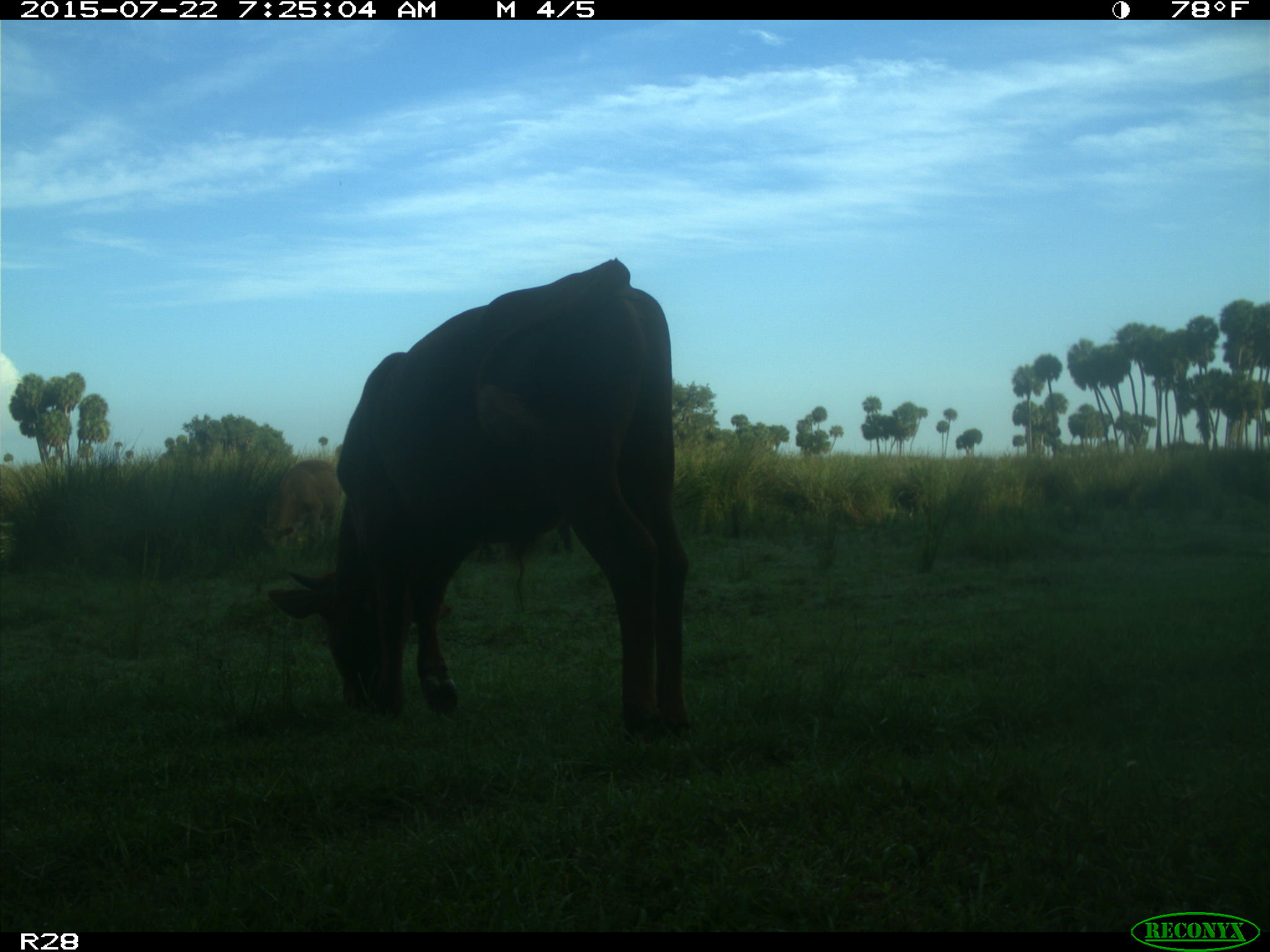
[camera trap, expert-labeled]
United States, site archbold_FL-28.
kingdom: Animalia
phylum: Chordata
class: Mammalia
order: Artiodactyla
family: Bovidae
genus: Bos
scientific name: Bos taurus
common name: domestic cow